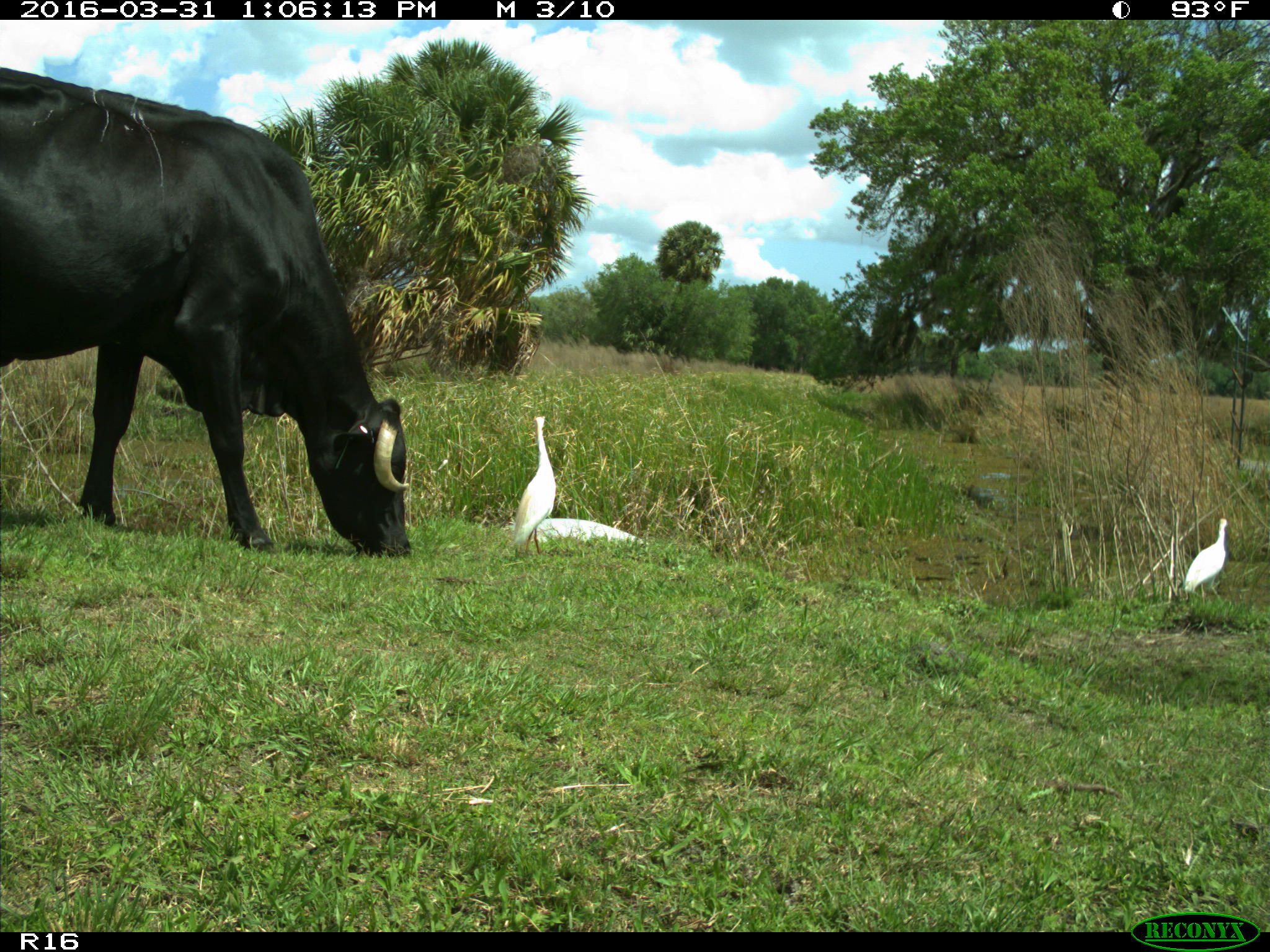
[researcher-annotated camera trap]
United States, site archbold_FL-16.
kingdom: Animalia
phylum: Chordata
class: Mammalia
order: Artiodactyla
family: Bovidae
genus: Bos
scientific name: Bos taurus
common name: domestic cow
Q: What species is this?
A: Bos taurus (domestic cow).